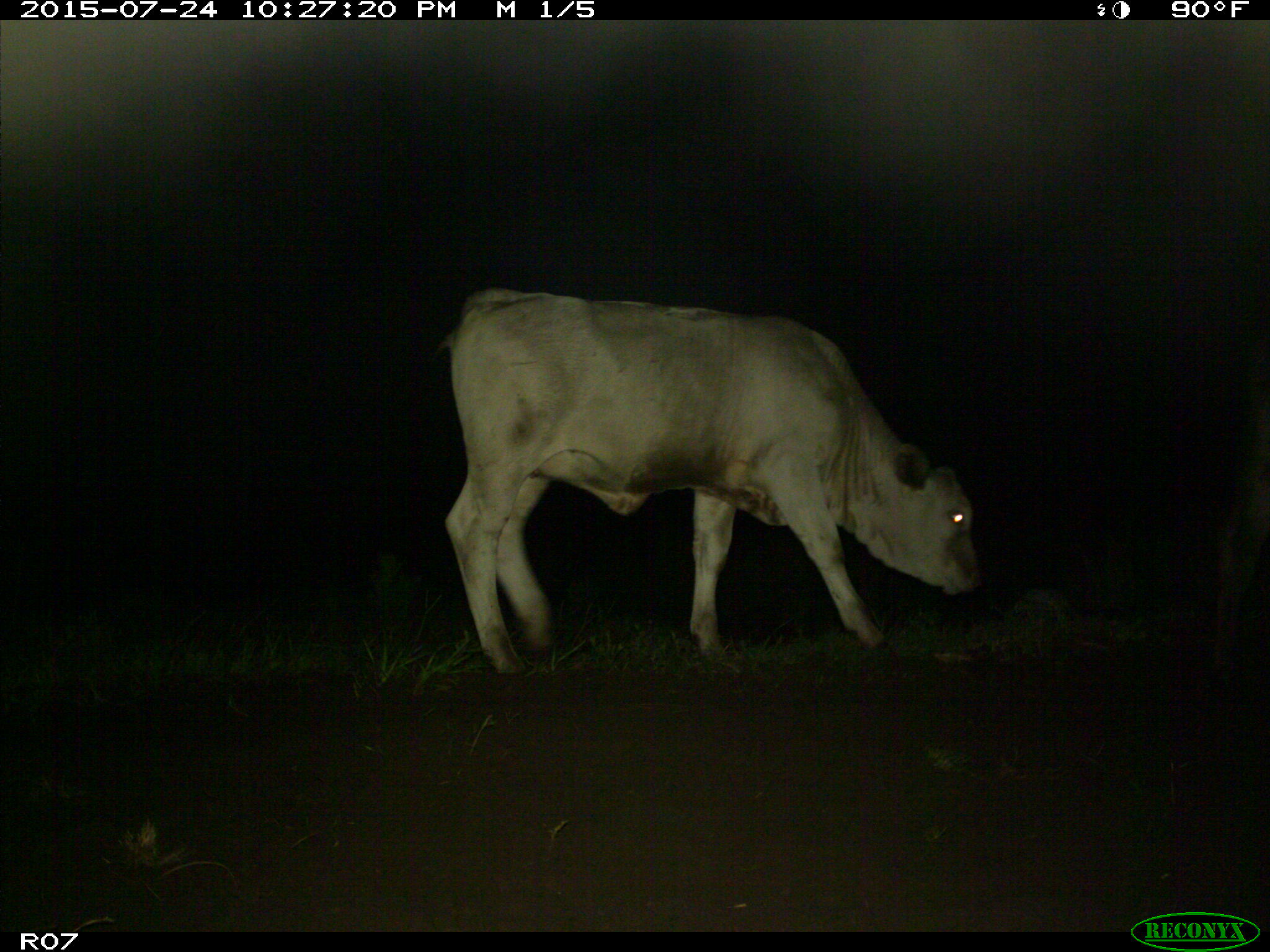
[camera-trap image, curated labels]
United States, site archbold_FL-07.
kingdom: Animalia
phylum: Chordata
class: Mammalia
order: Artiodactyla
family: Bovidae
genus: Bos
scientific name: Bos taurus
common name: domestic cow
Bos taurus (domestic cow).